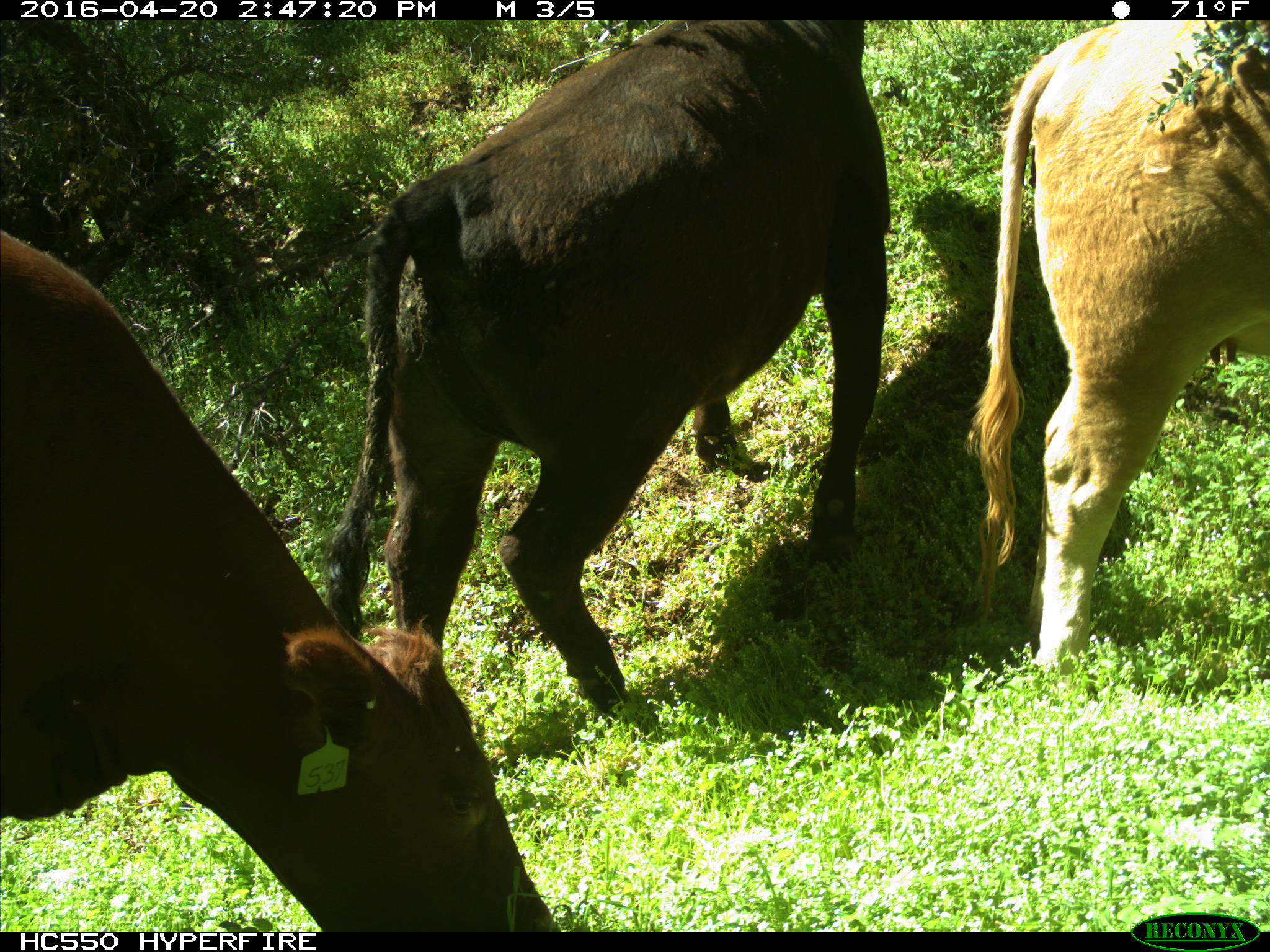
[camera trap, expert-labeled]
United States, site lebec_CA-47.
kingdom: Animalia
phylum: Chordata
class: Mammalia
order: Artiodactyla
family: Bovidae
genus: Bos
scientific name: Bos taurus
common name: domestic cow